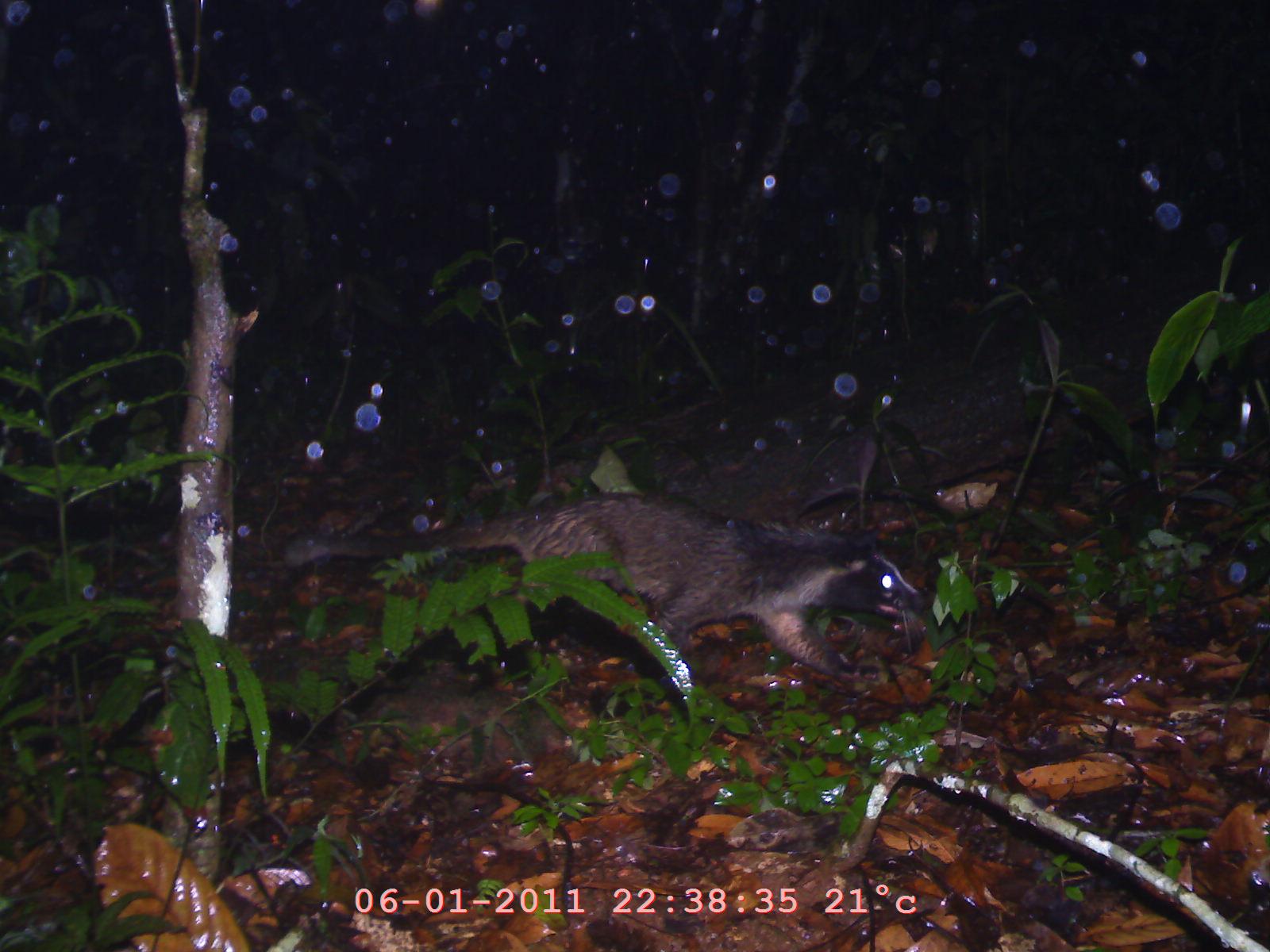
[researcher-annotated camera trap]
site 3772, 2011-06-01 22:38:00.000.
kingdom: Animalia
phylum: Chordata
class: Mammalia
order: Carnivora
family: Viverridae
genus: Paguma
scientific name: Paguma larvata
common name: masked palm civet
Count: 1.